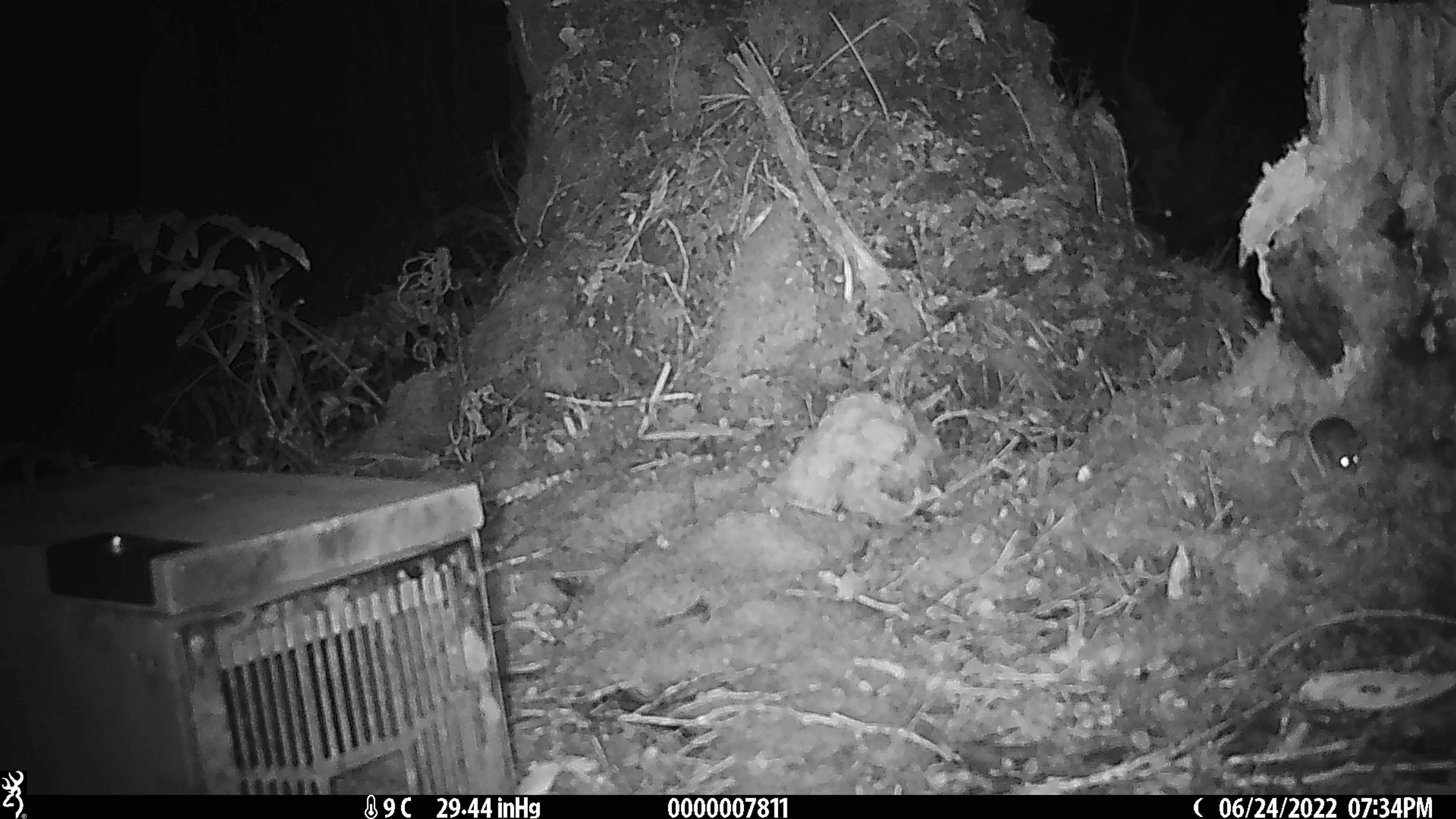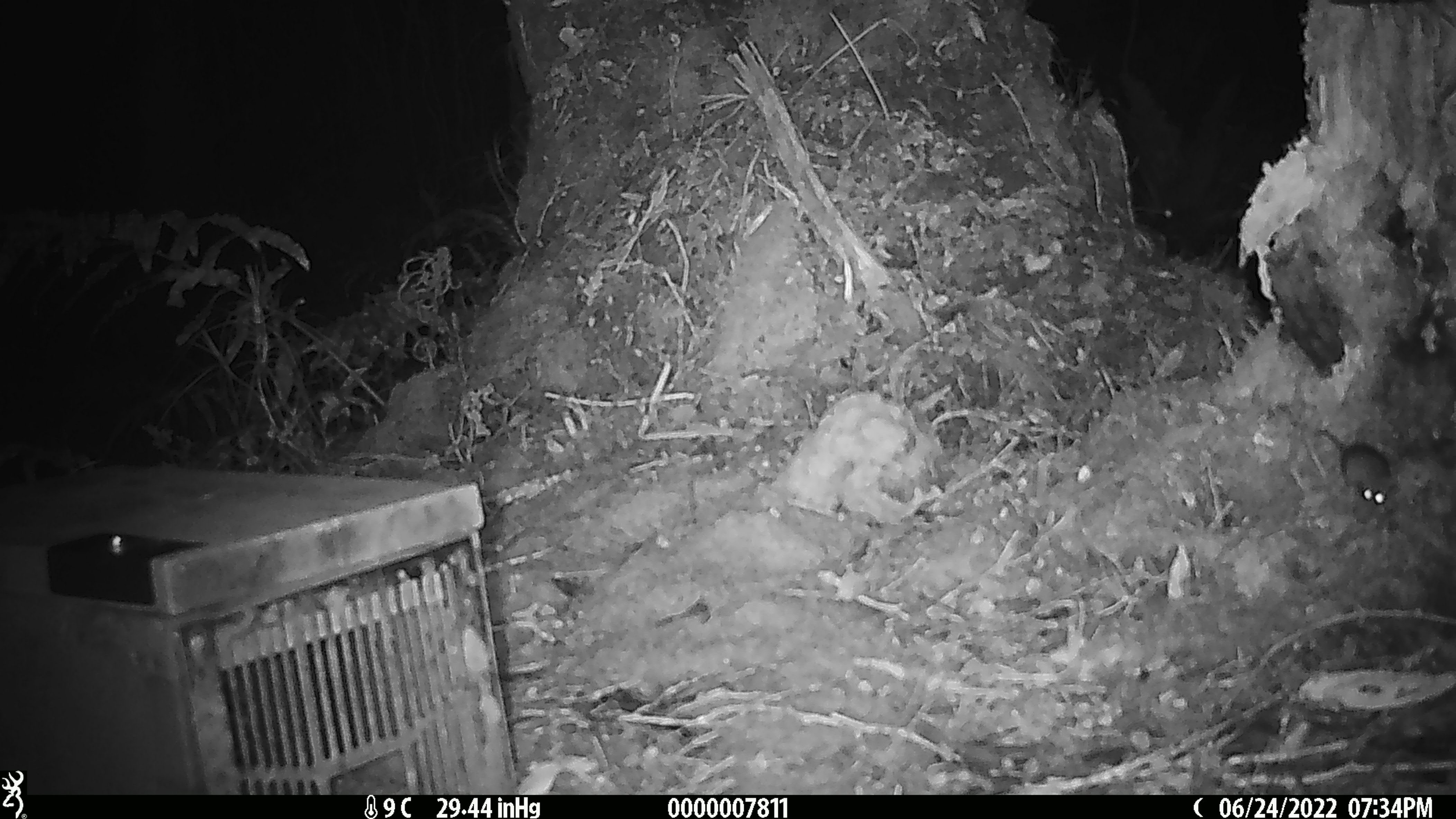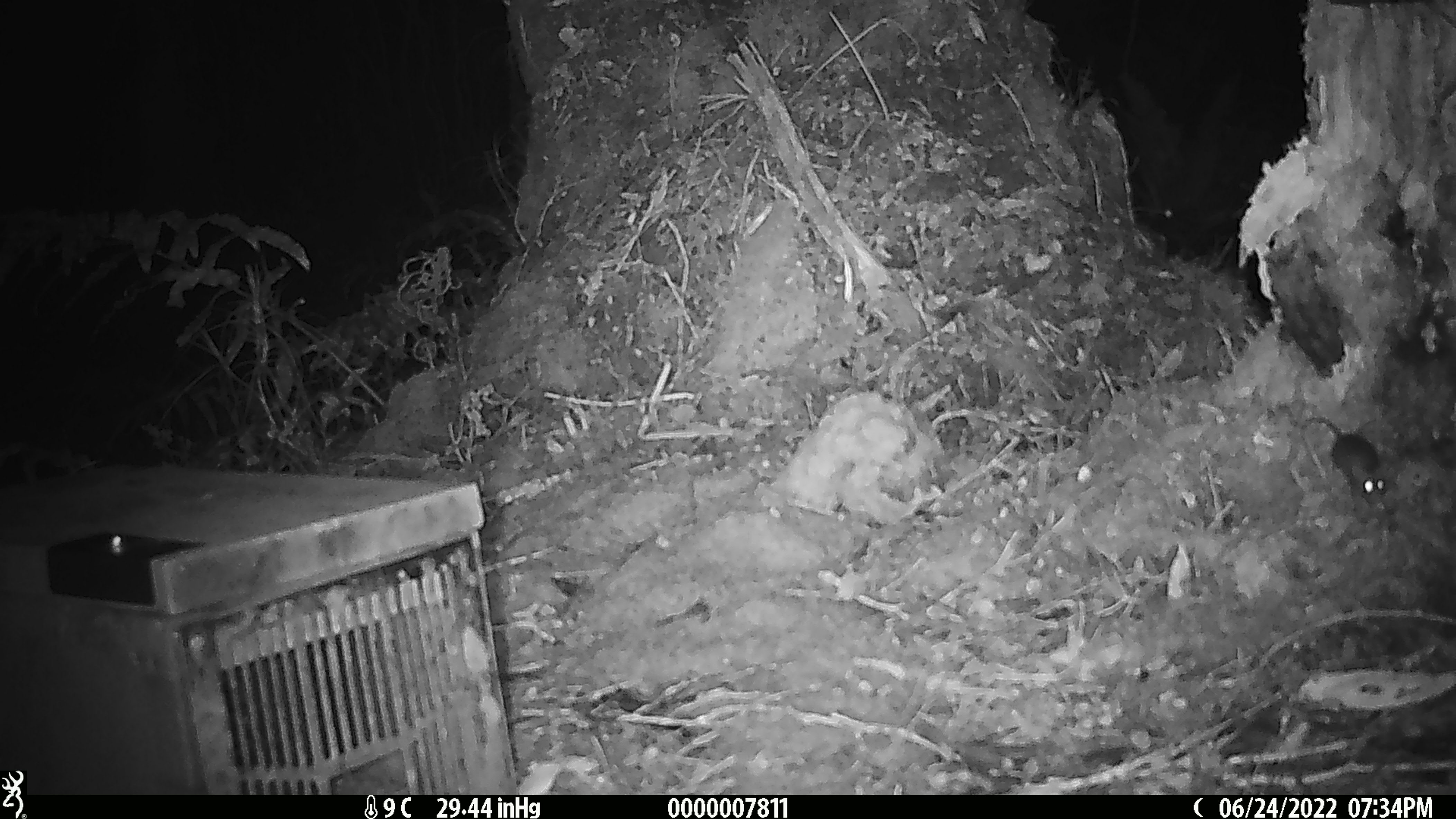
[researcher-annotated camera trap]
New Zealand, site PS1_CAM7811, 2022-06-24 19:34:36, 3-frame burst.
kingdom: Animalia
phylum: Chordata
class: Mammalia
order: Rodentia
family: Muridae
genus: Mus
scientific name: Mus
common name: mouse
Mouse (Mus).